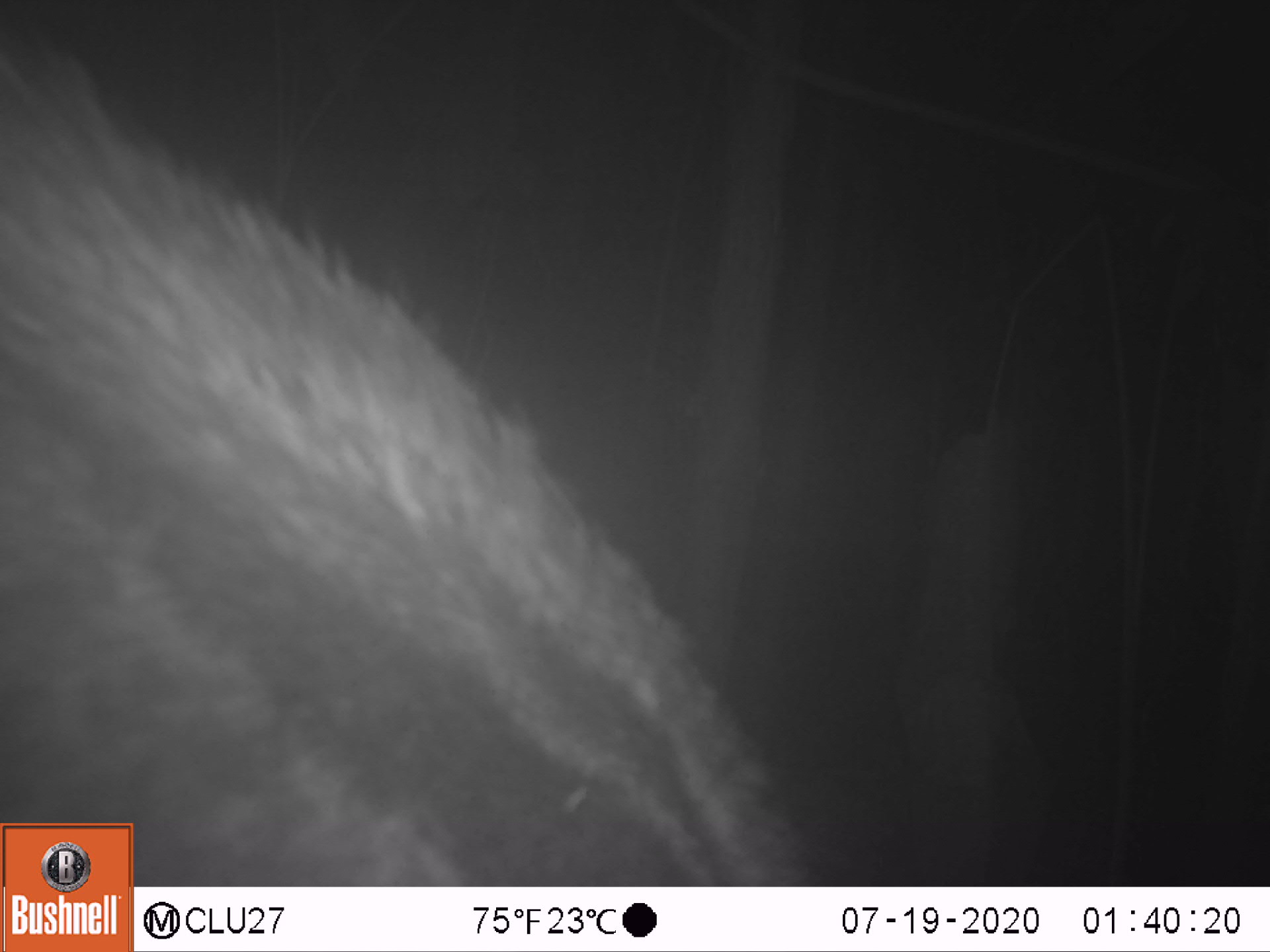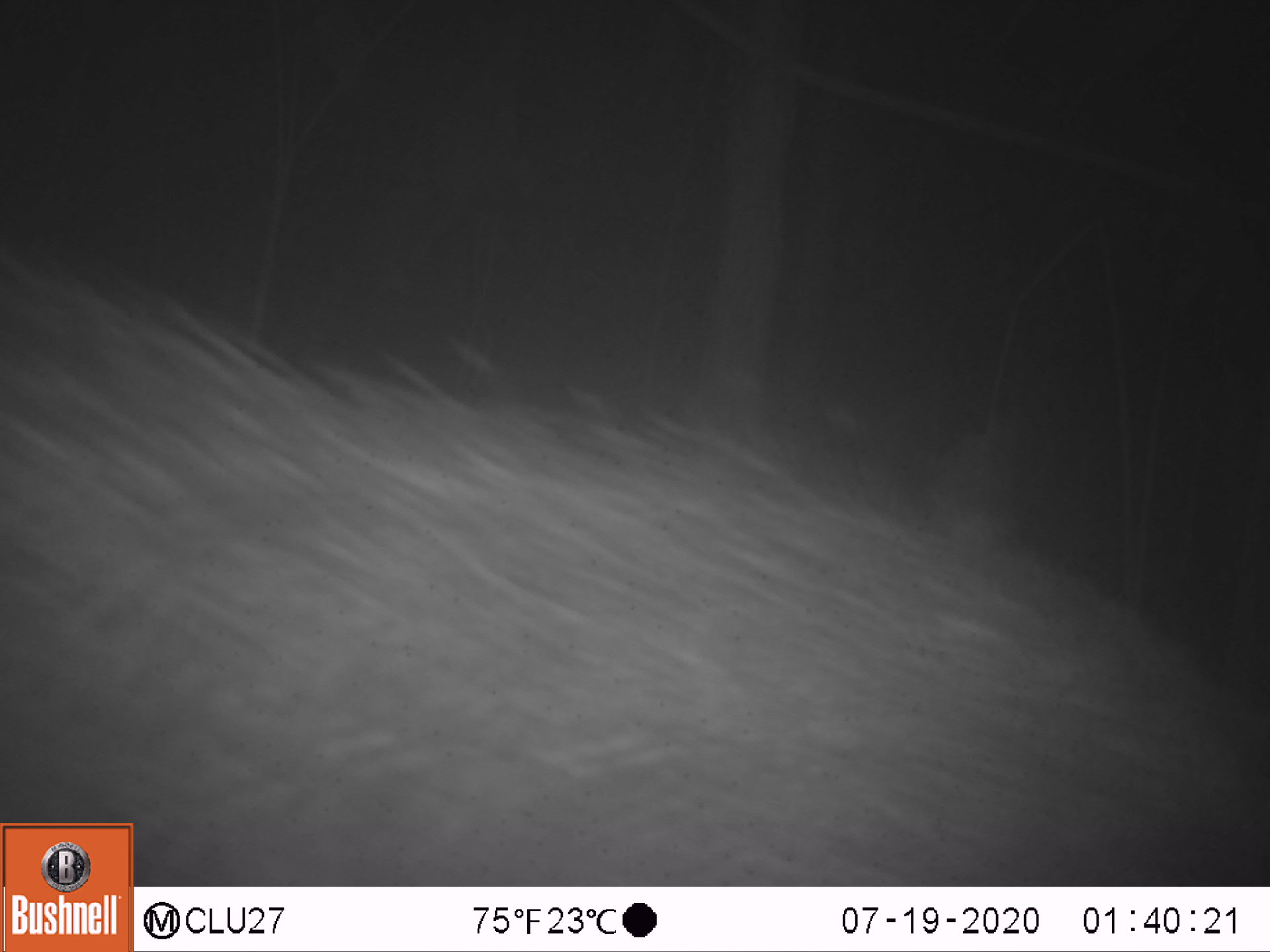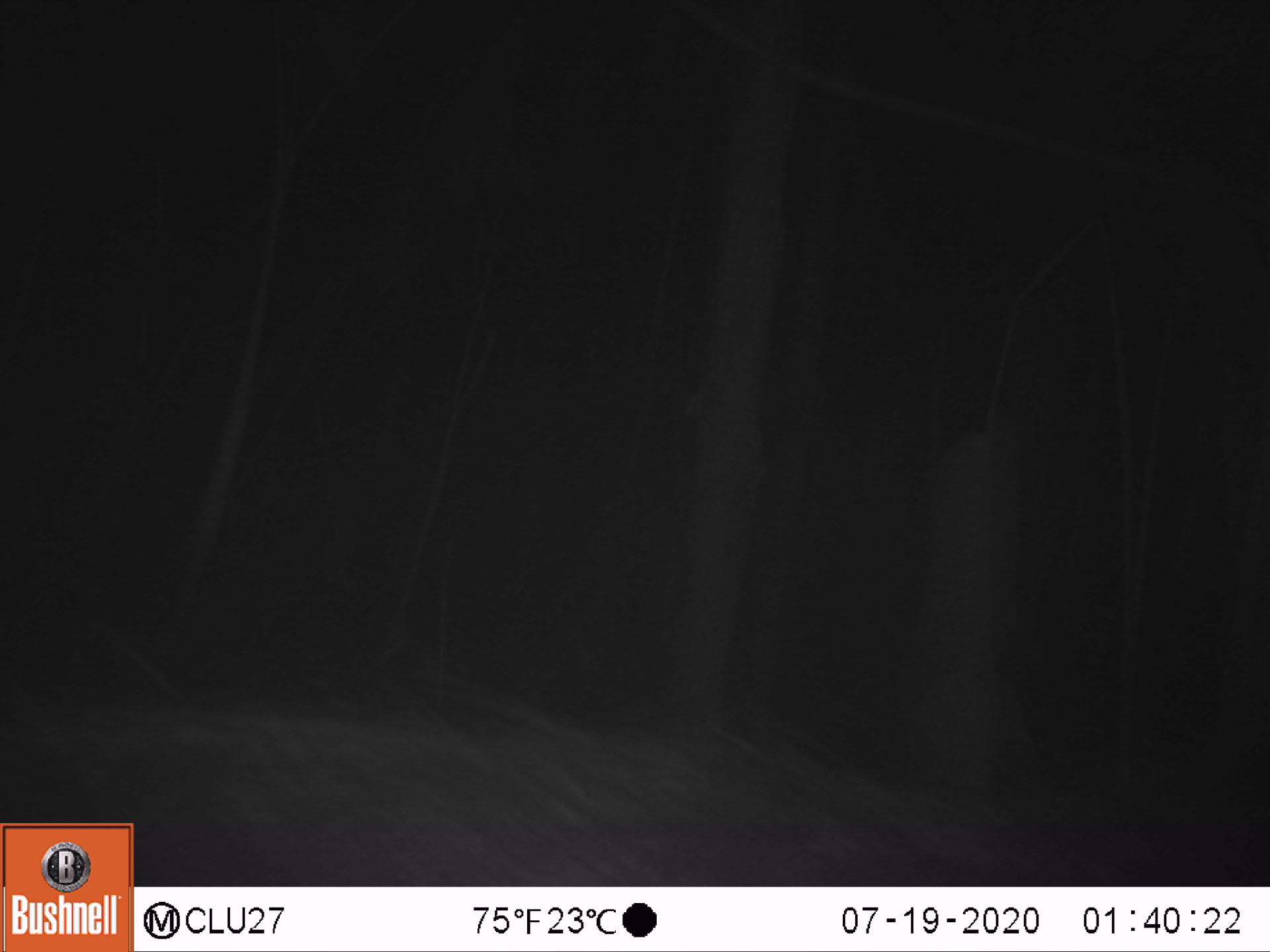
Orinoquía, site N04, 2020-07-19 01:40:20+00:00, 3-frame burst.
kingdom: Animalia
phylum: Chordata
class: Mammalia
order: Pilosa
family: Myrmecophagidae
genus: Myrmecophaga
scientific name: Myrmecophaga tridactyla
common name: giant anteater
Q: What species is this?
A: Giant anteater (Myrmecophaga tridactyla).